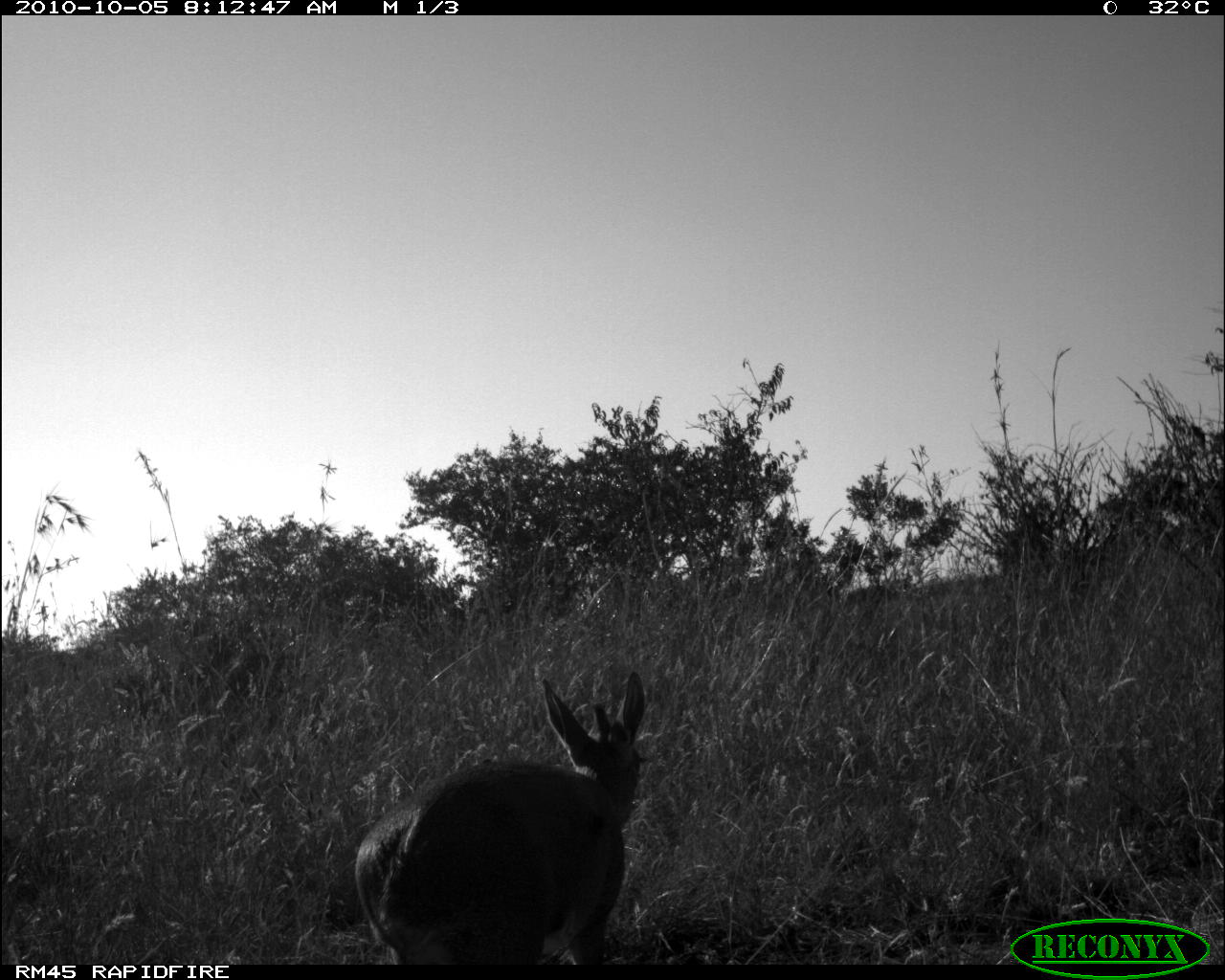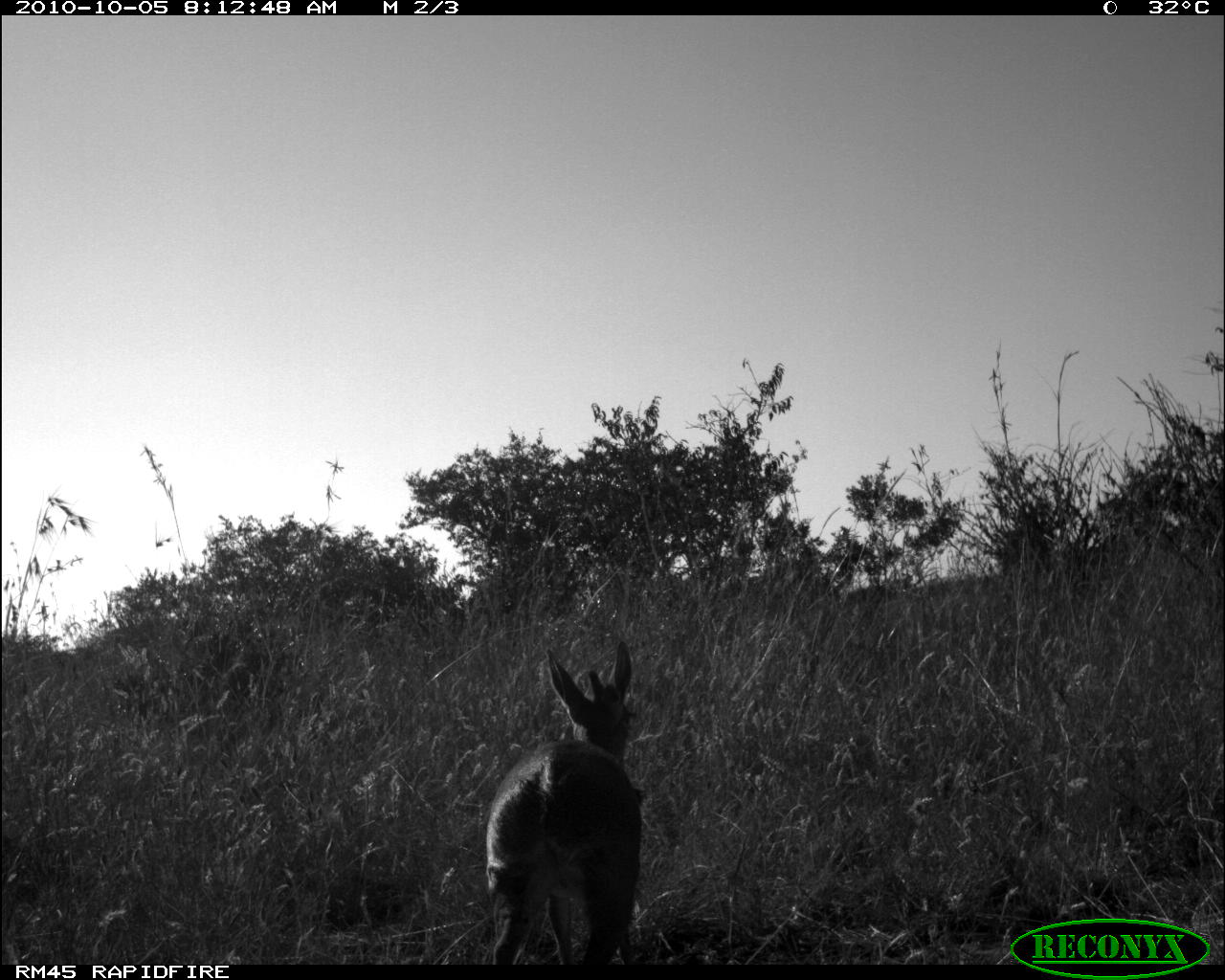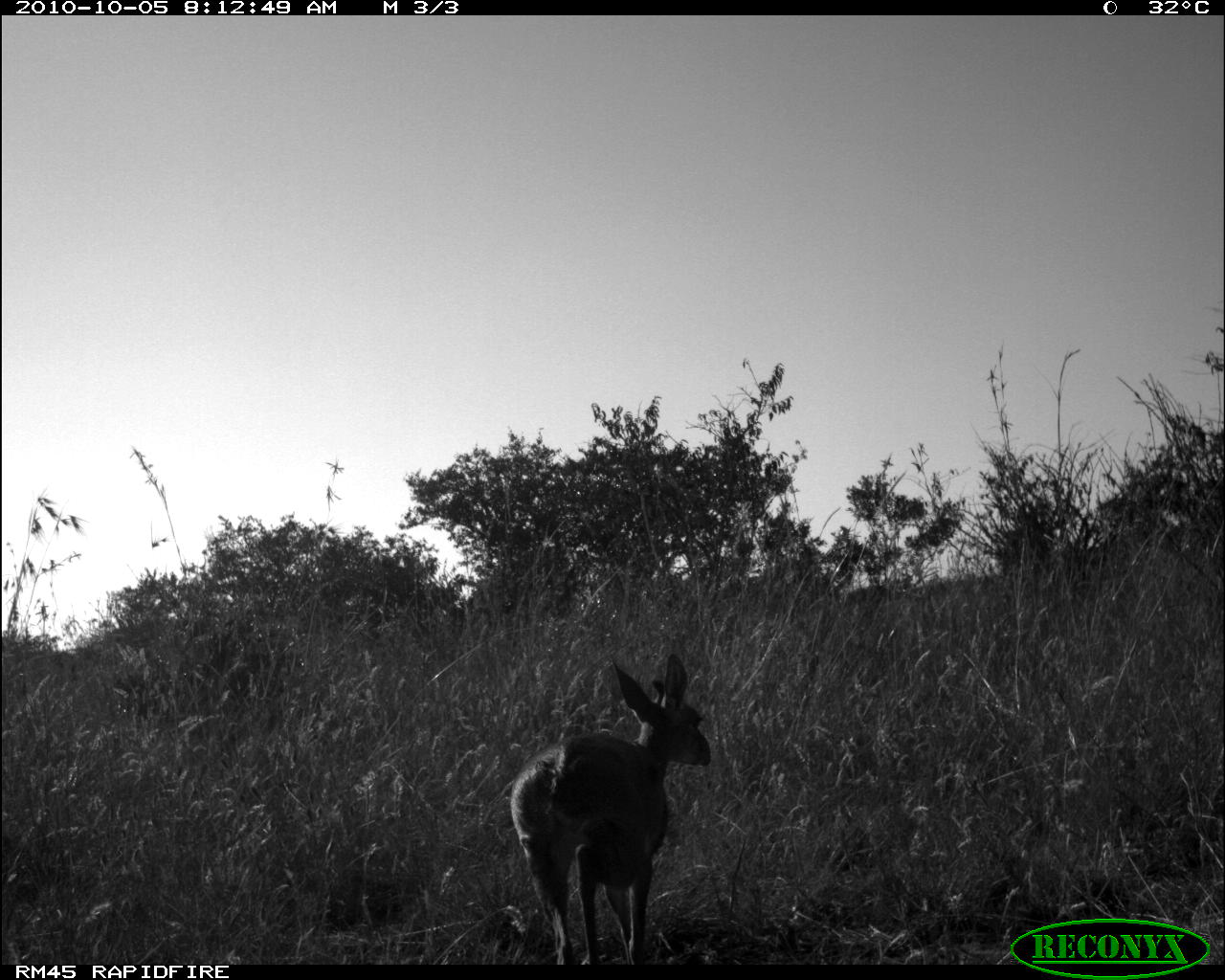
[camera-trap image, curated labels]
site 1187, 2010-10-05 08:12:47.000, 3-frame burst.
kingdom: Animalia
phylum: Chordata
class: Mammalia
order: Artiodactyla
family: Bovidae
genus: Madoqua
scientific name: Madoqua guentheri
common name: günther's dik-dik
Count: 1.